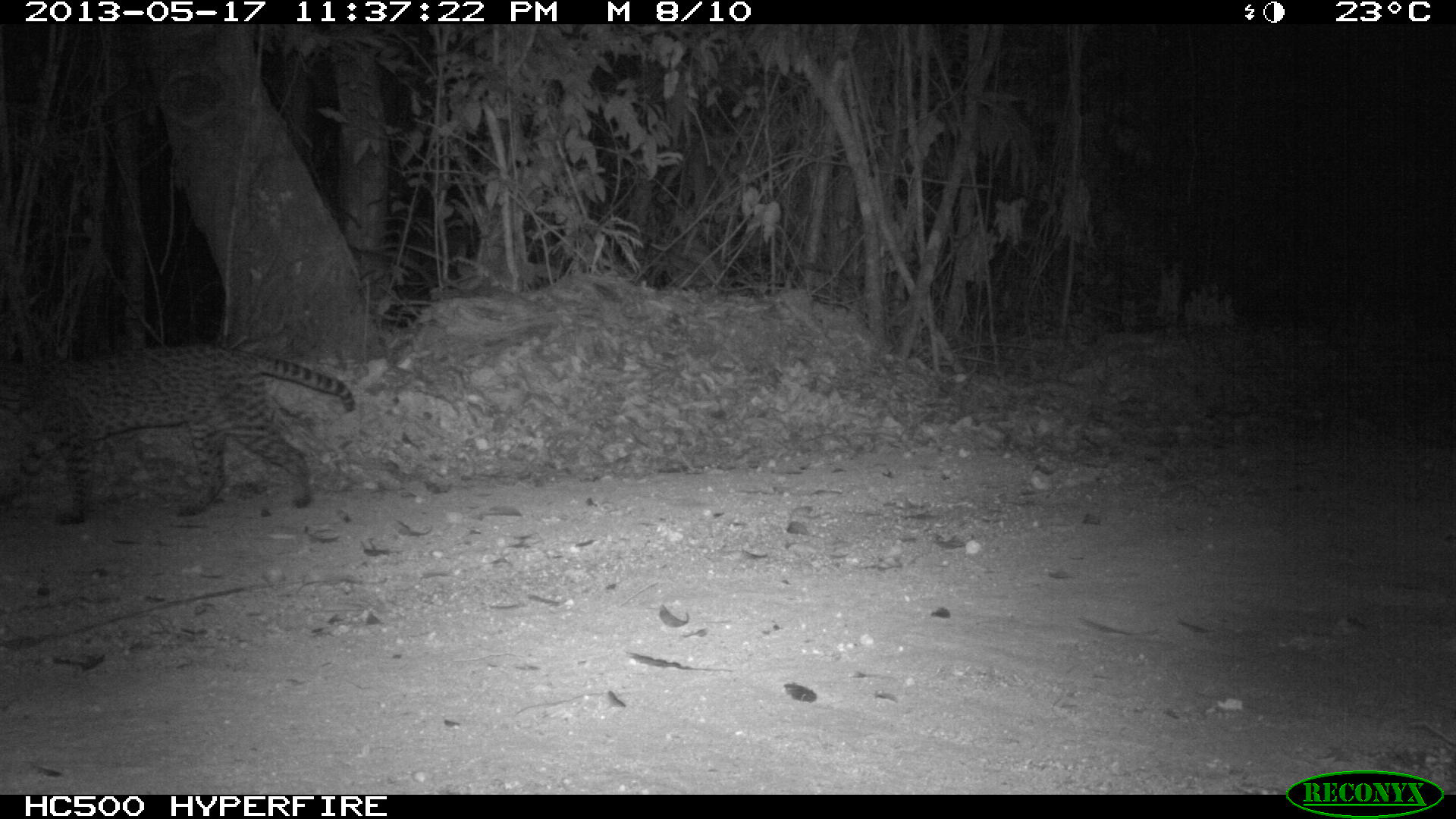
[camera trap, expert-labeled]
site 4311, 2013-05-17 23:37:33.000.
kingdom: Animalia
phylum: Chordata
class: Mammalia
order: Carnivora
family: Felidae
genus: Leopardus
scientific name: Leopardus pardalis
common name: ocelot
Leopardus pardalis (ocelot), count 1, sex female.